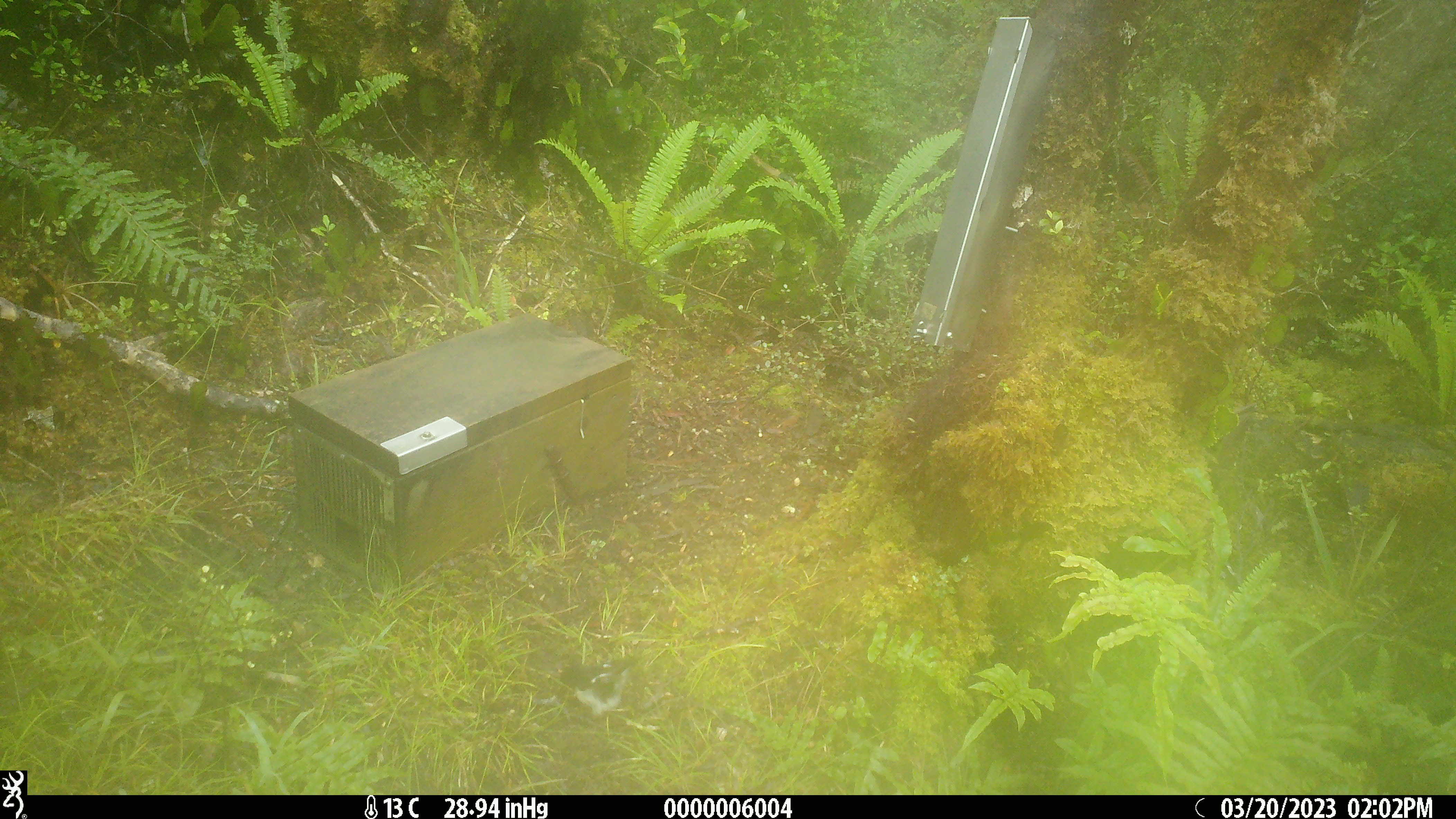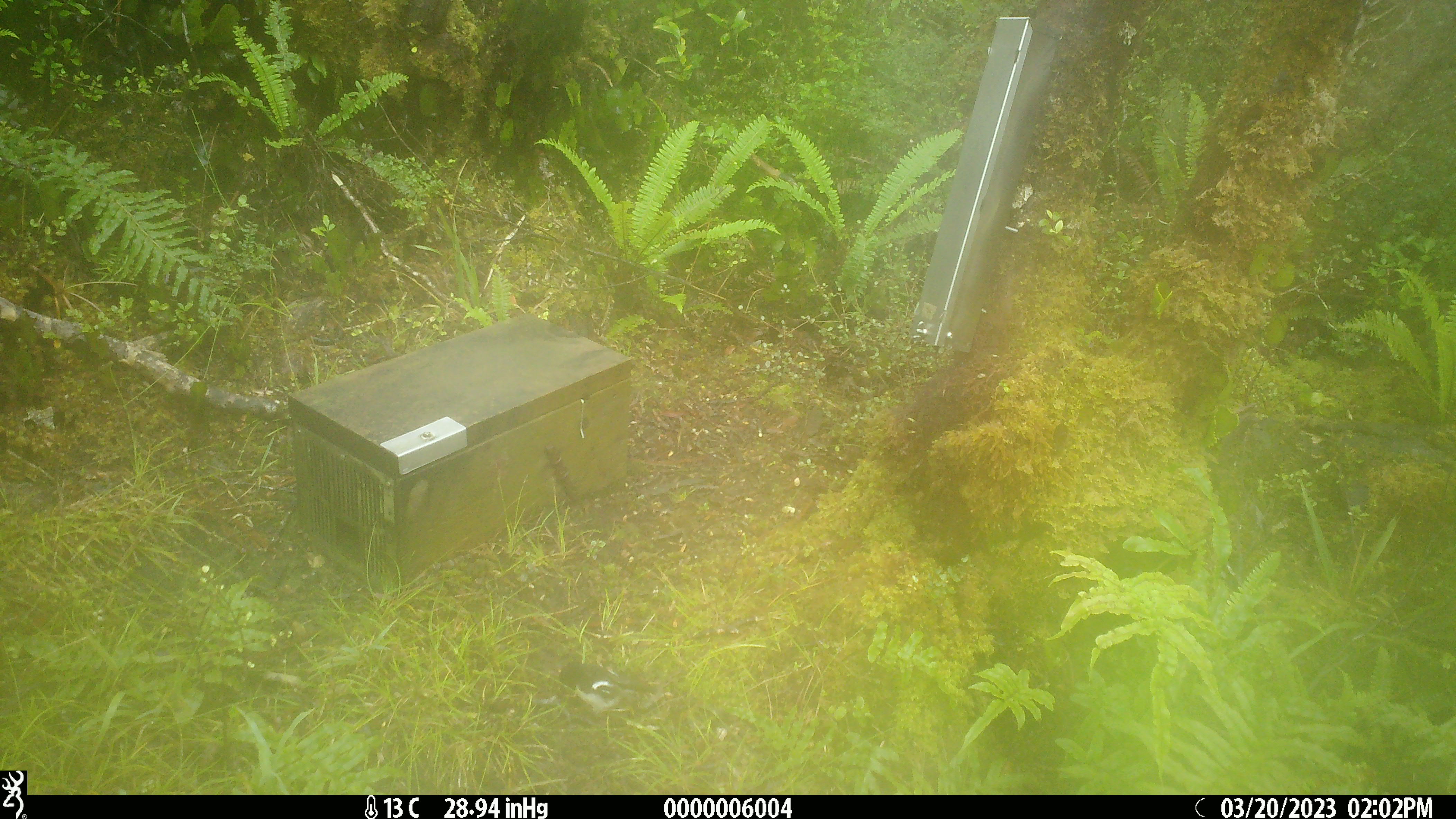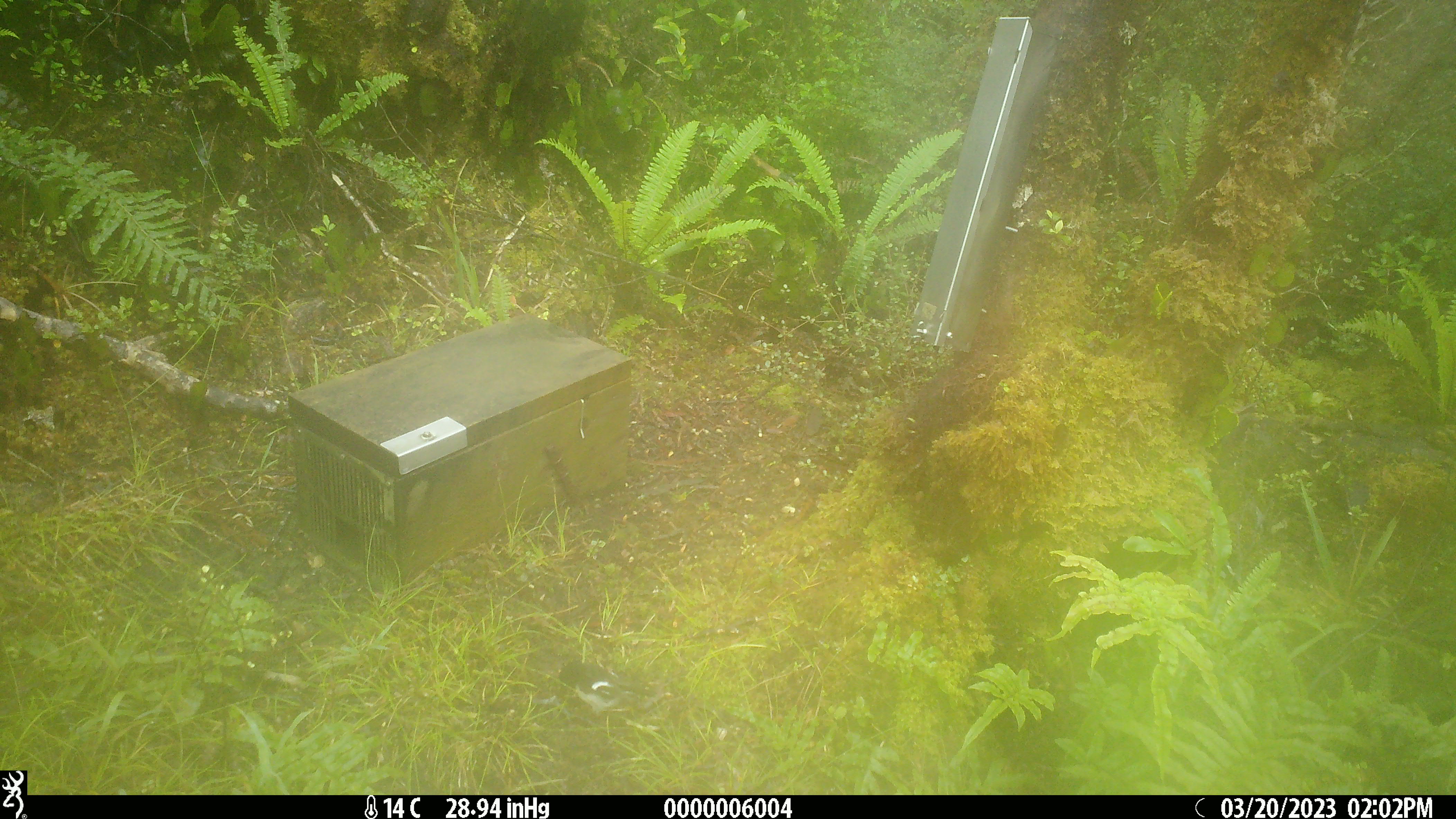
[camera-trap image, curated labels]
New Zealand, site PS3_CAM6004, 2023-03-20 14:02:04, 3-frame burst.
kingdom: Animalia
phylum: Chordata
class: Aves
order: Passeriformes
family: Petroicidae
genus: Petroica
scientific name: Petroica macrocephala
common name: tomtit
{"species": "tomtit (Petroica macrocephala)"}